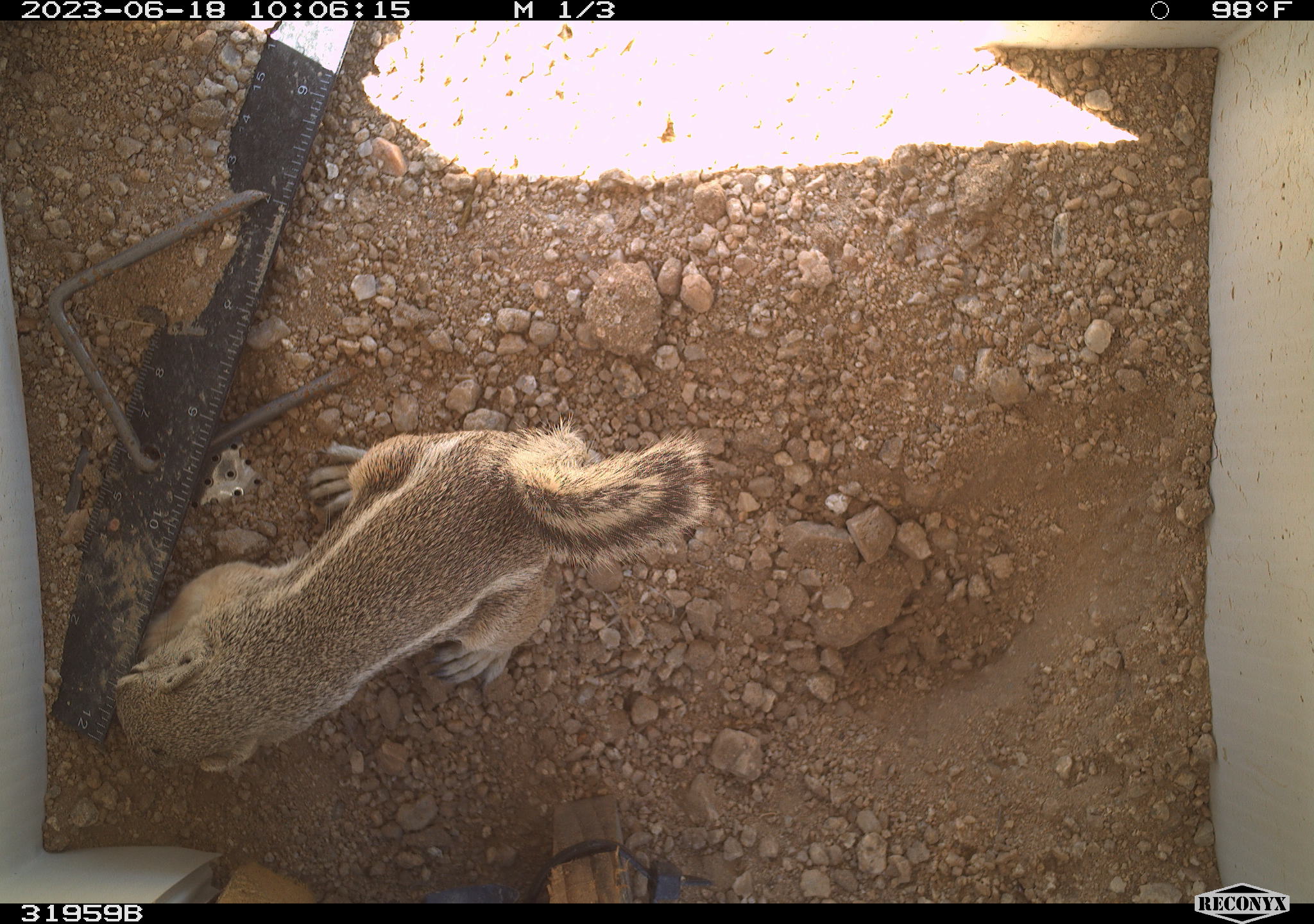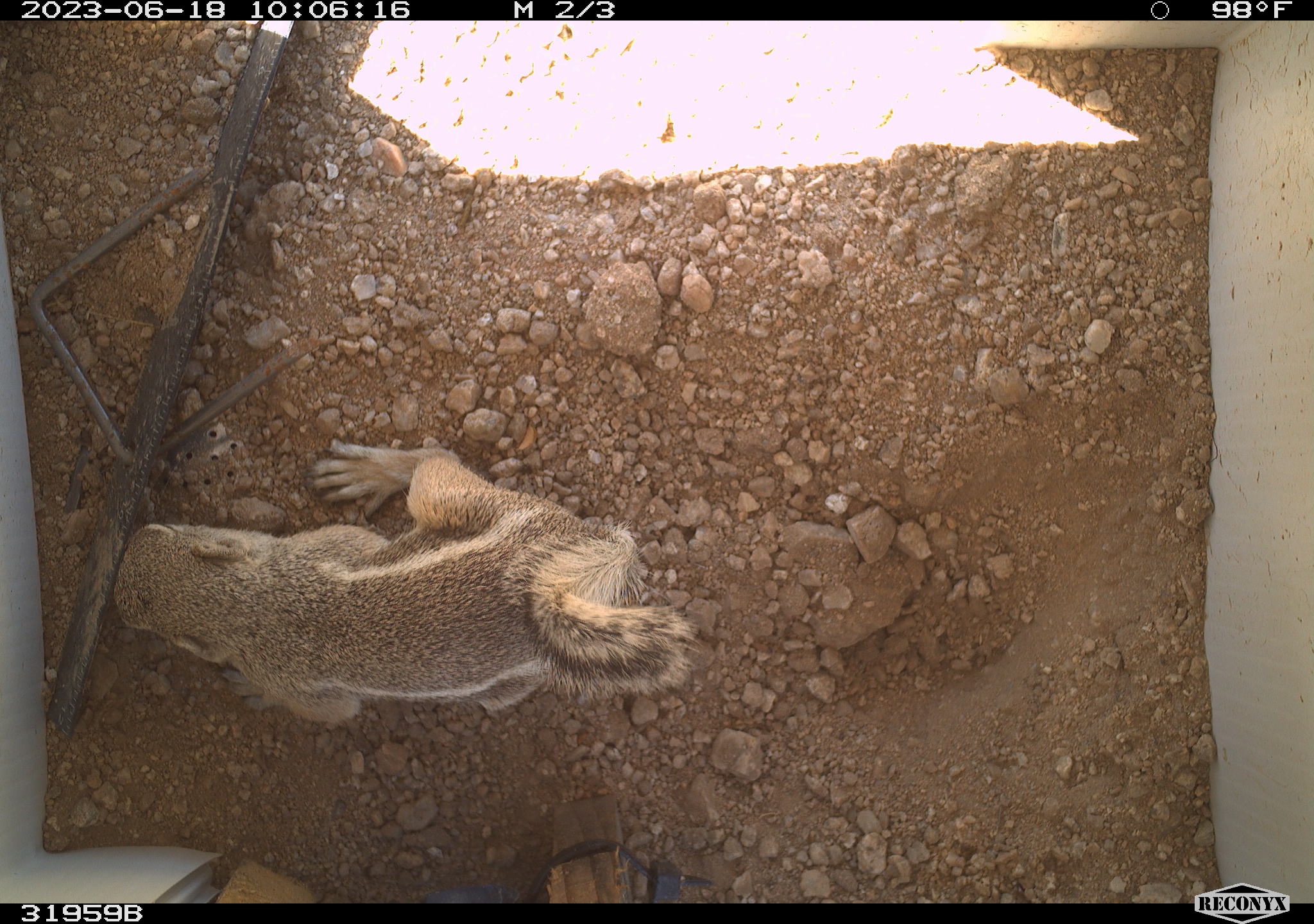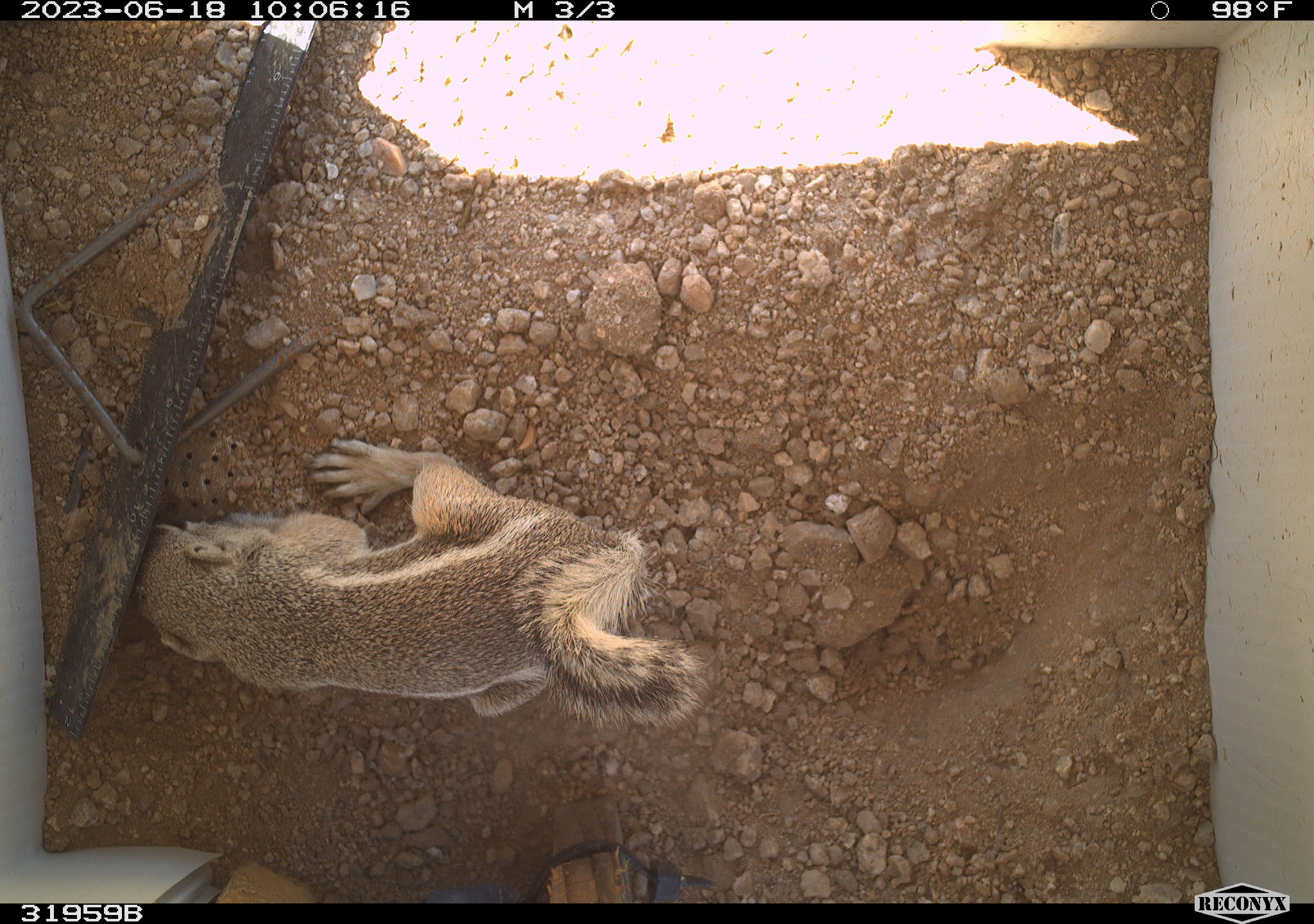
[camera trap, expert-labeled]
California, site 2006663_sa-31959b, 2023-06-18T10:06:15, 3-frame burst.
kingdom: Animalia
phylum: Chordata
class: Mammalia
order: Rodentia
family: Sciuridae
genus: Ammospermophilus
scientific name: Ammospermophilus leucurus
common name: white-tailed antelope squirrel